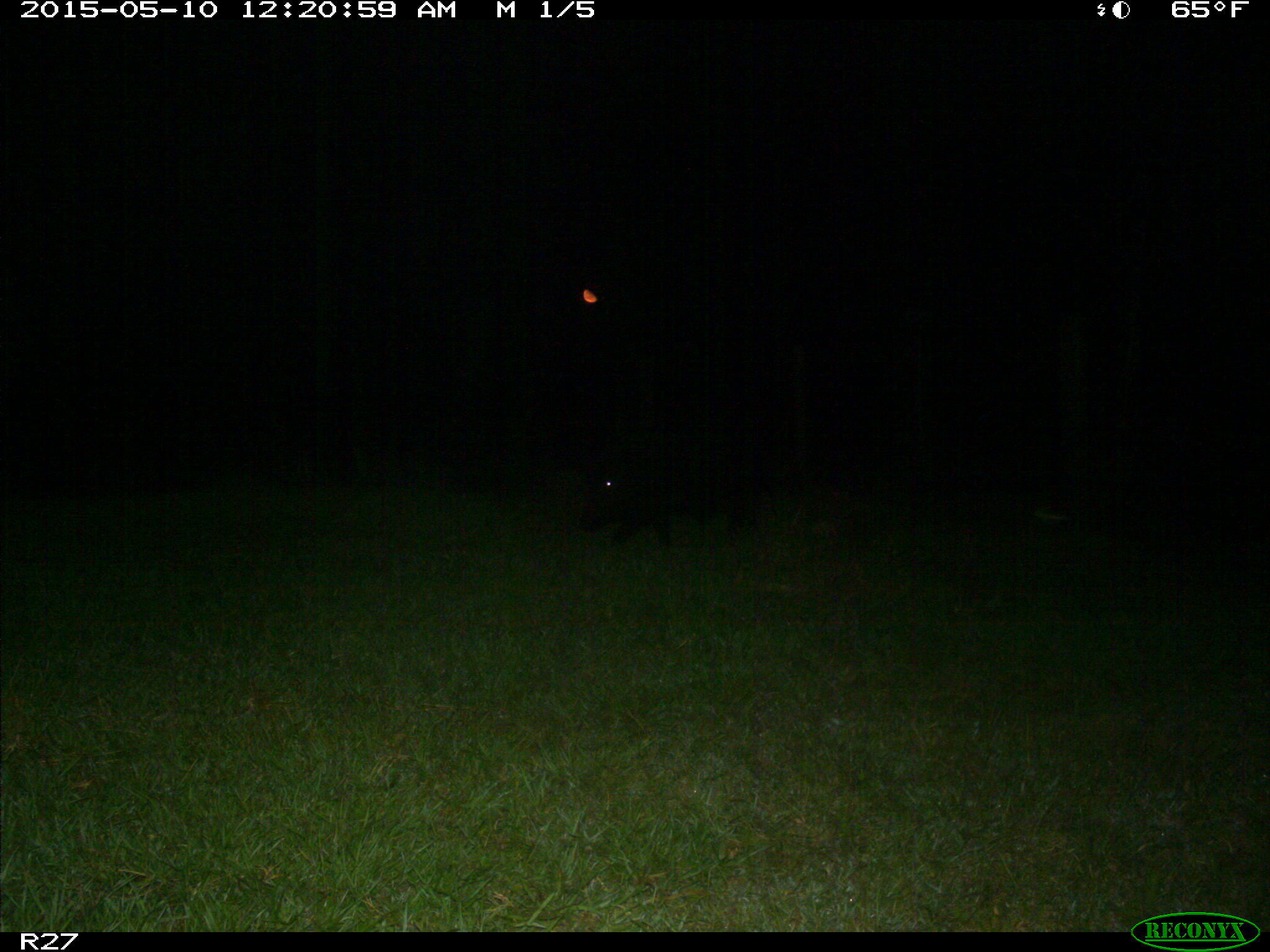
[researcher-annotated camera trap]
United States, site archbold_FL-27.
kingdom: Animalia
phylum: Chordata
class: Mammalia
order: Artiodactyla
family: Suidae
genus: Sus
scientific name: Sus scrofa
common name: wild boar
Sus scrofa (wild boar).